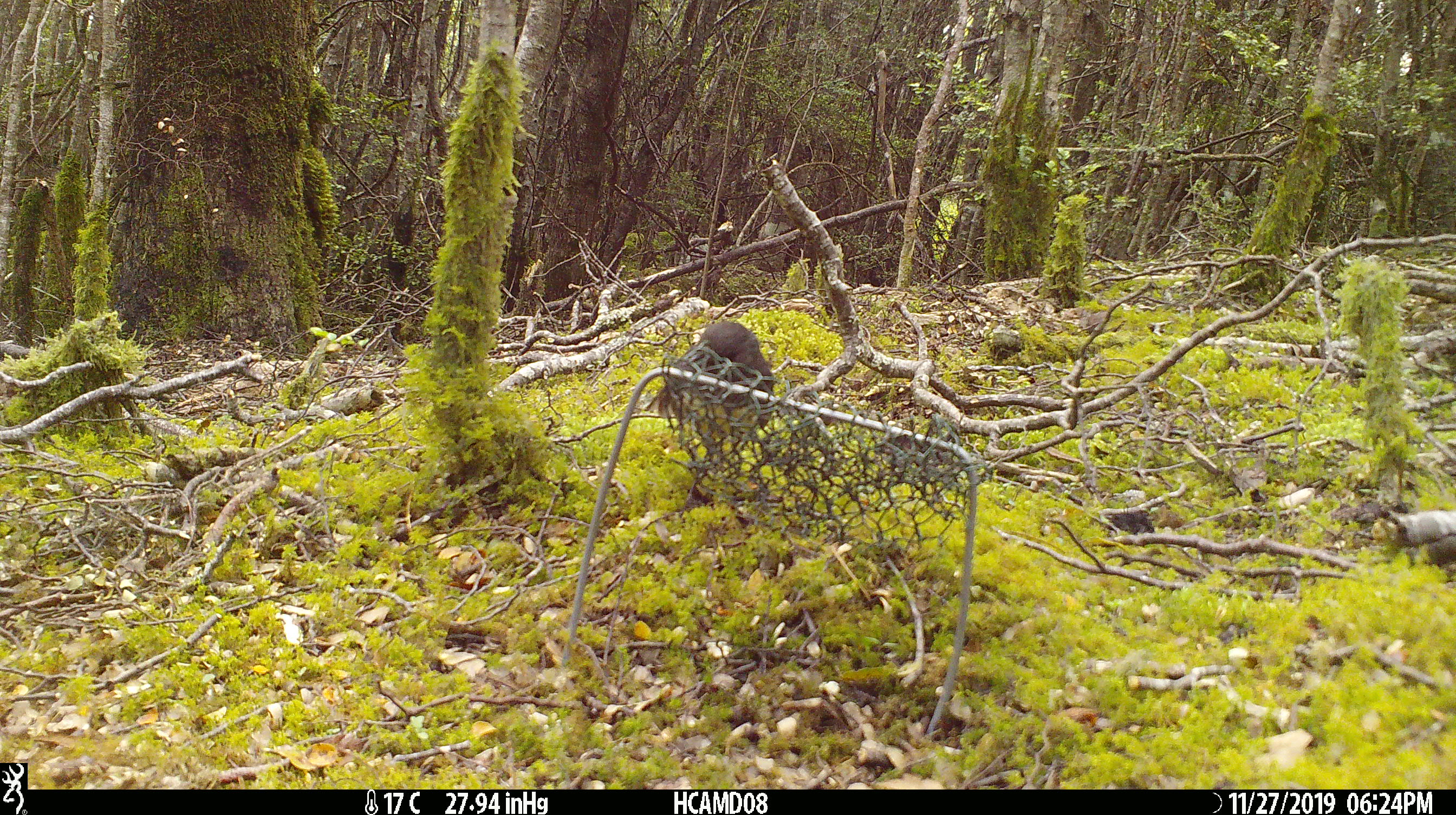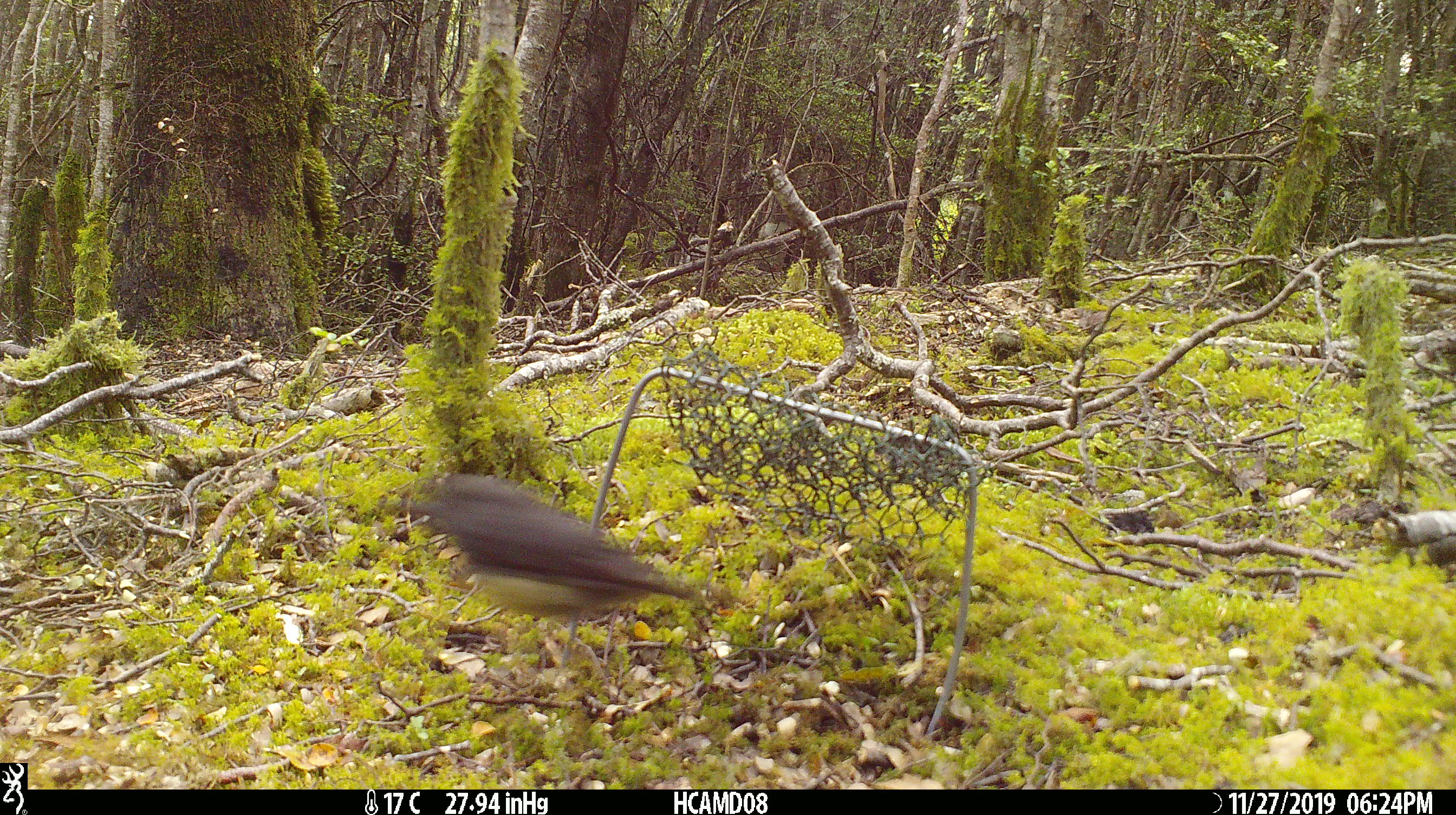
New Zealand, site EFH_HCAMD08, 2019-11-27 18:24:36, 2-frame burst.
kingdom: Animalia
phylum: Chordata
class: Aves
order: Passeriformes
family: Petroicidae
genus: Petroica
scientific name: Petroica australis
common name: new zealand robin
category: robin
Robin (new zealand robin) (Petroica australis).